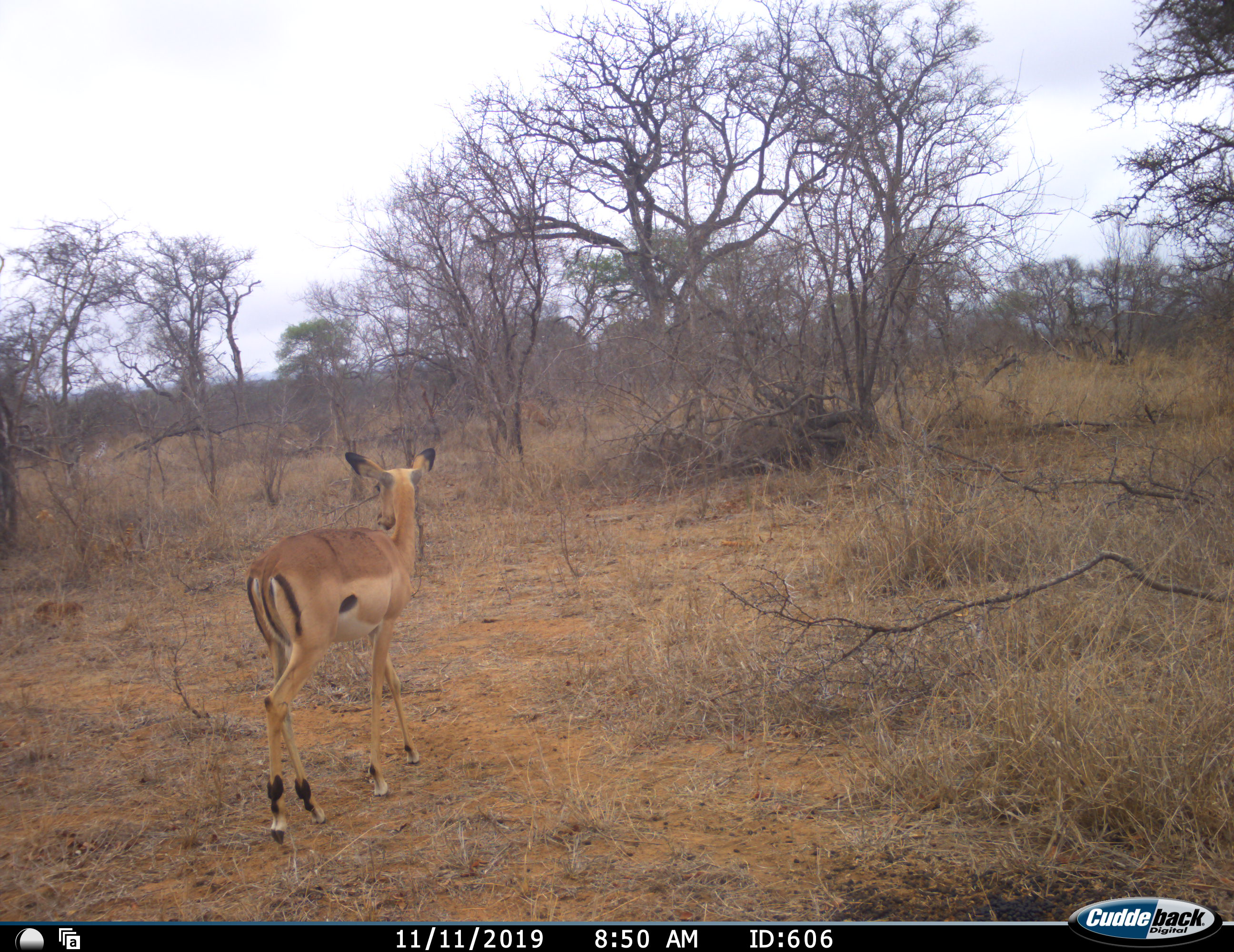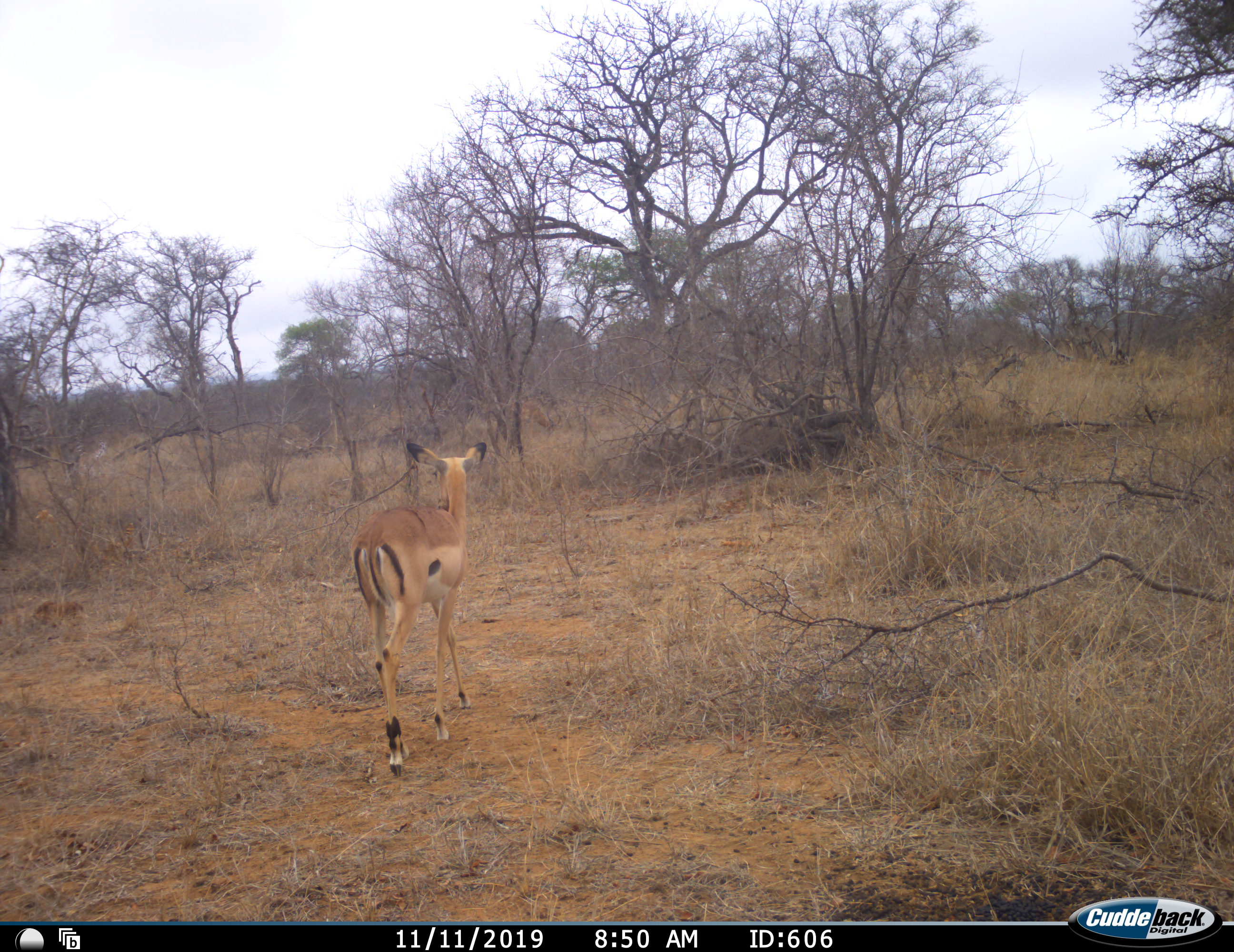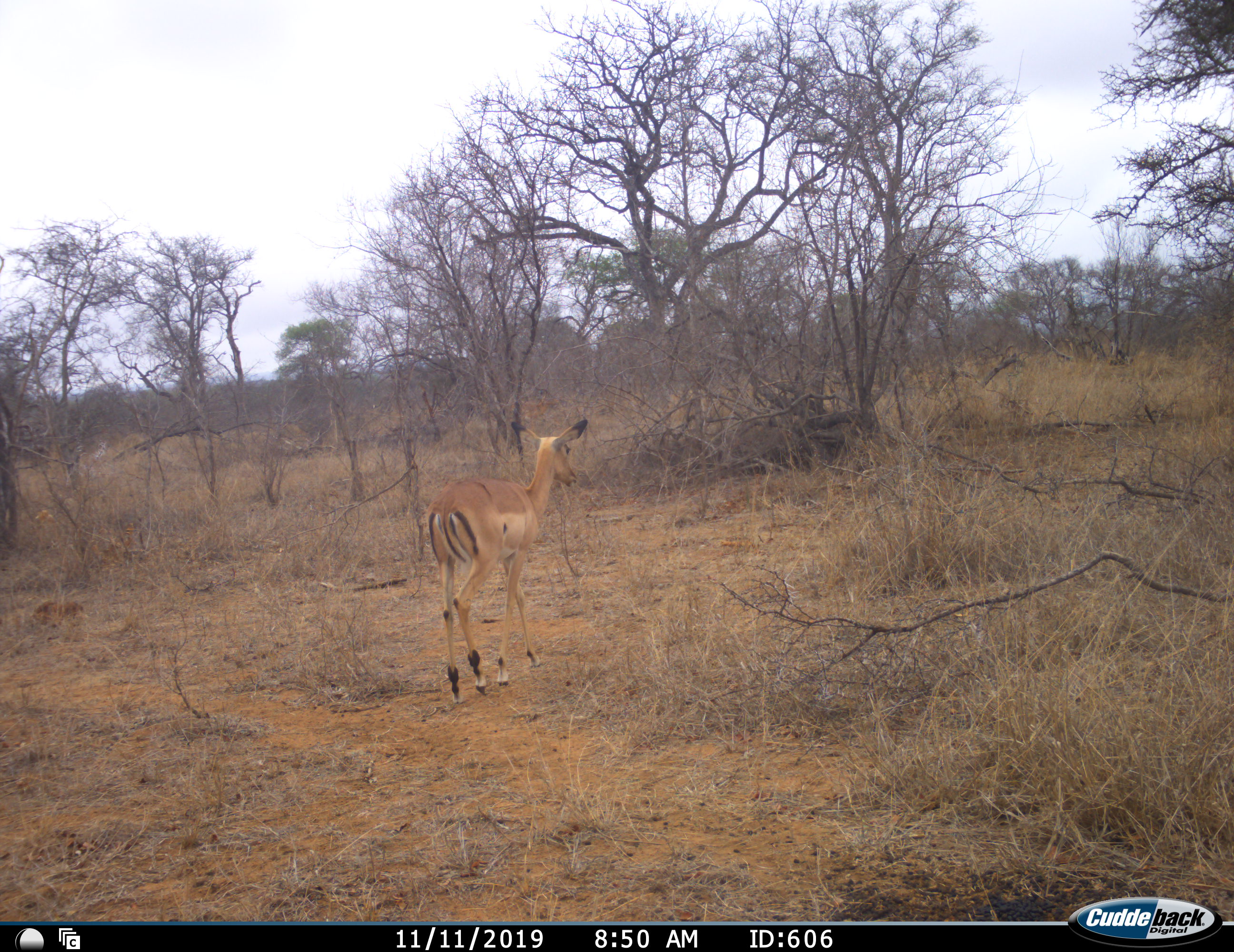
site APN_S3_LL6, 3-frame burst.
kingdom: Animalia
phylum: Chordata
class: Mammalia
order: Artiodactyla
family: Bovidae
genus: Aepyceros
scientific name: Aepyceros melampus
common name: impala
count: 1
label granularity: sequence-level